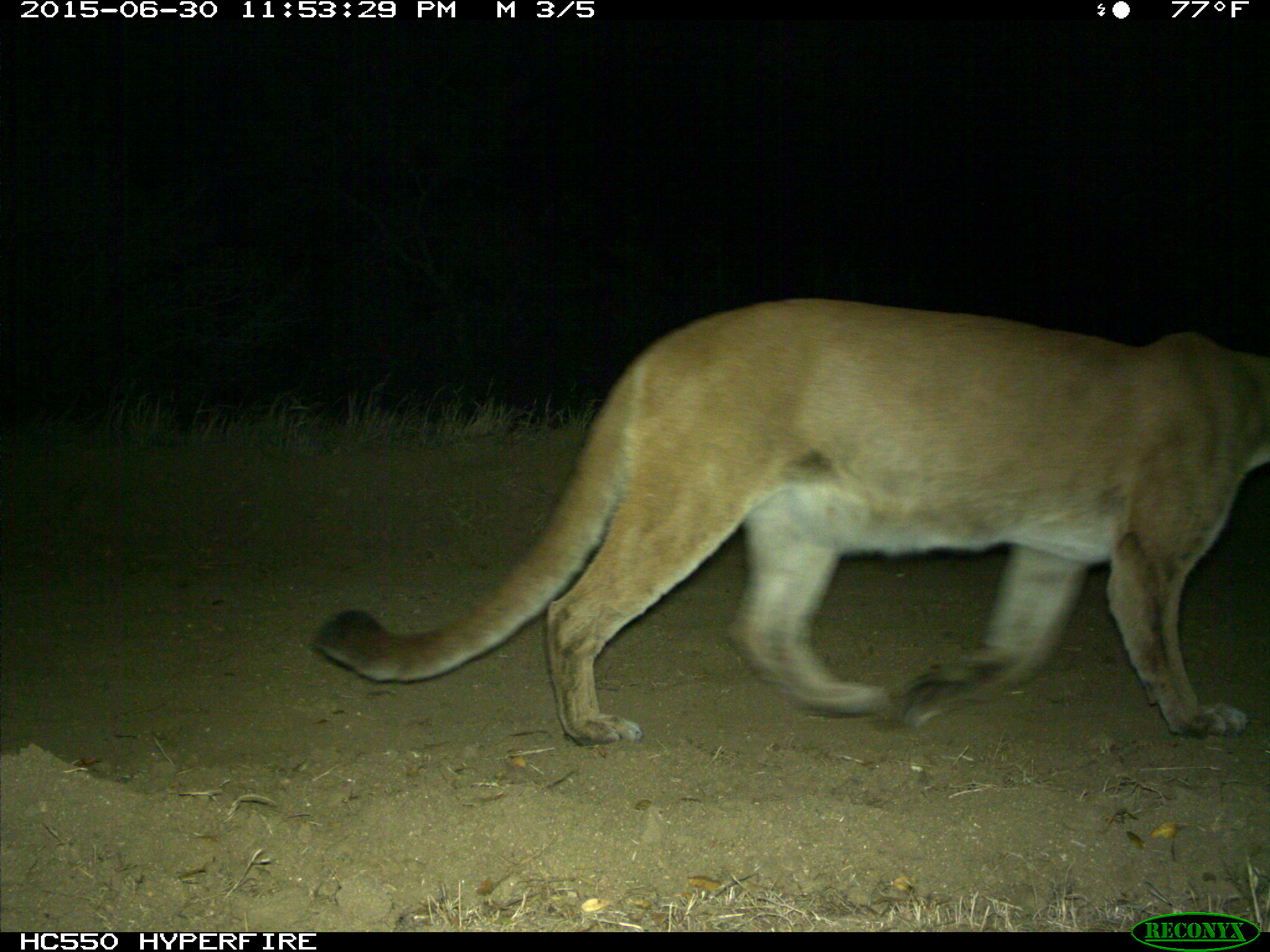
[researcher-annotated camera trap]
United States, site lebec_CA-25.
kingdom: Animalia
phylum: Chordata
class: Mammalia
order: Carnivora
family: Felidae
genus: Puma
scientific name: Puma concolor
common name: mountain lion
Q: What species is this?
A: Puma concolor (mountain lion).